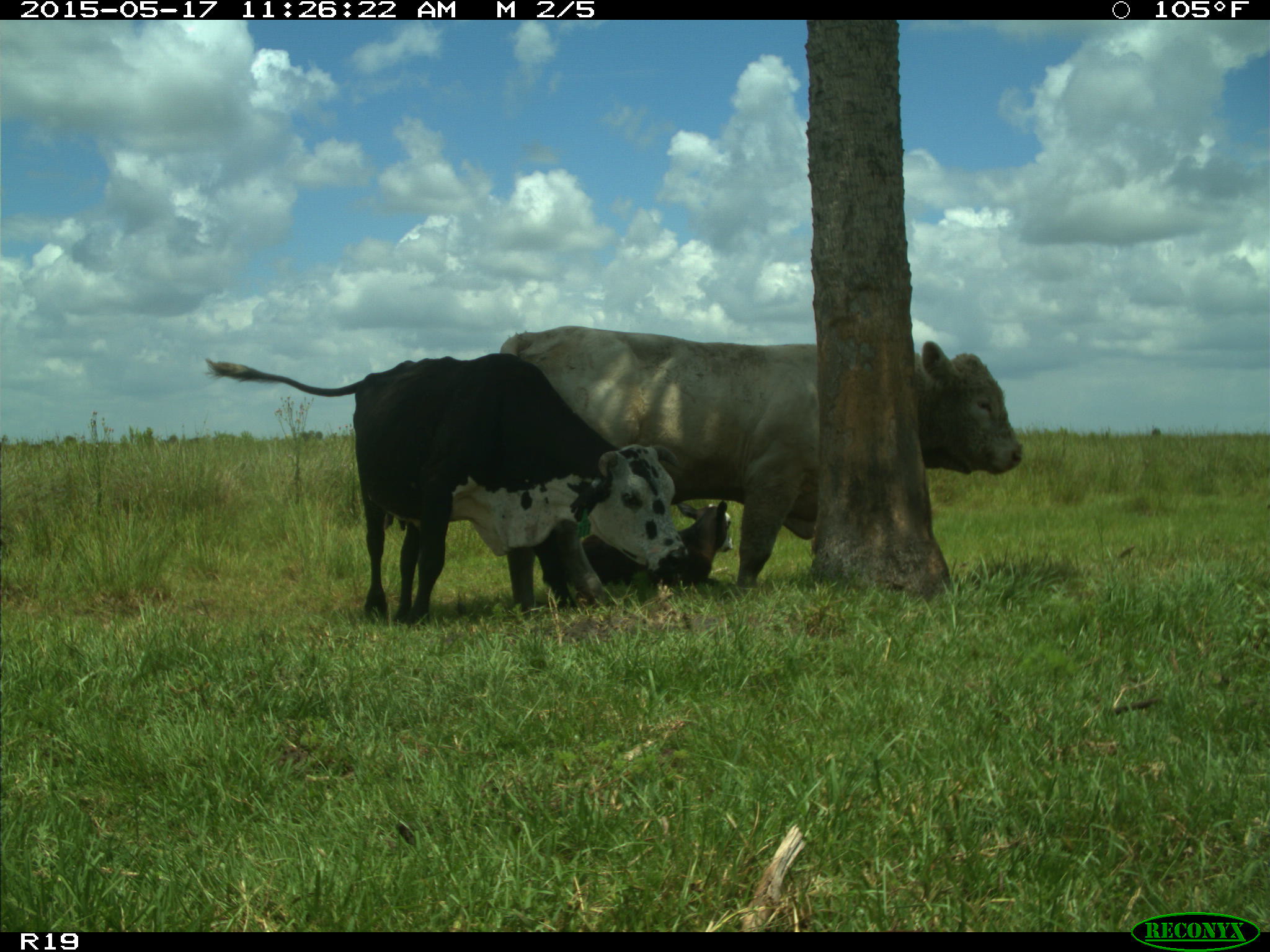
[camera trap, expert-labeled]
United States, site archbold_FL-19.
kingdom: Animalia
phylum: Chordata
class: Mammalia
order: Artiodactyla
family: Bovidae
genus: Bos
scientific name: Bos taurus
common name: domestic cow